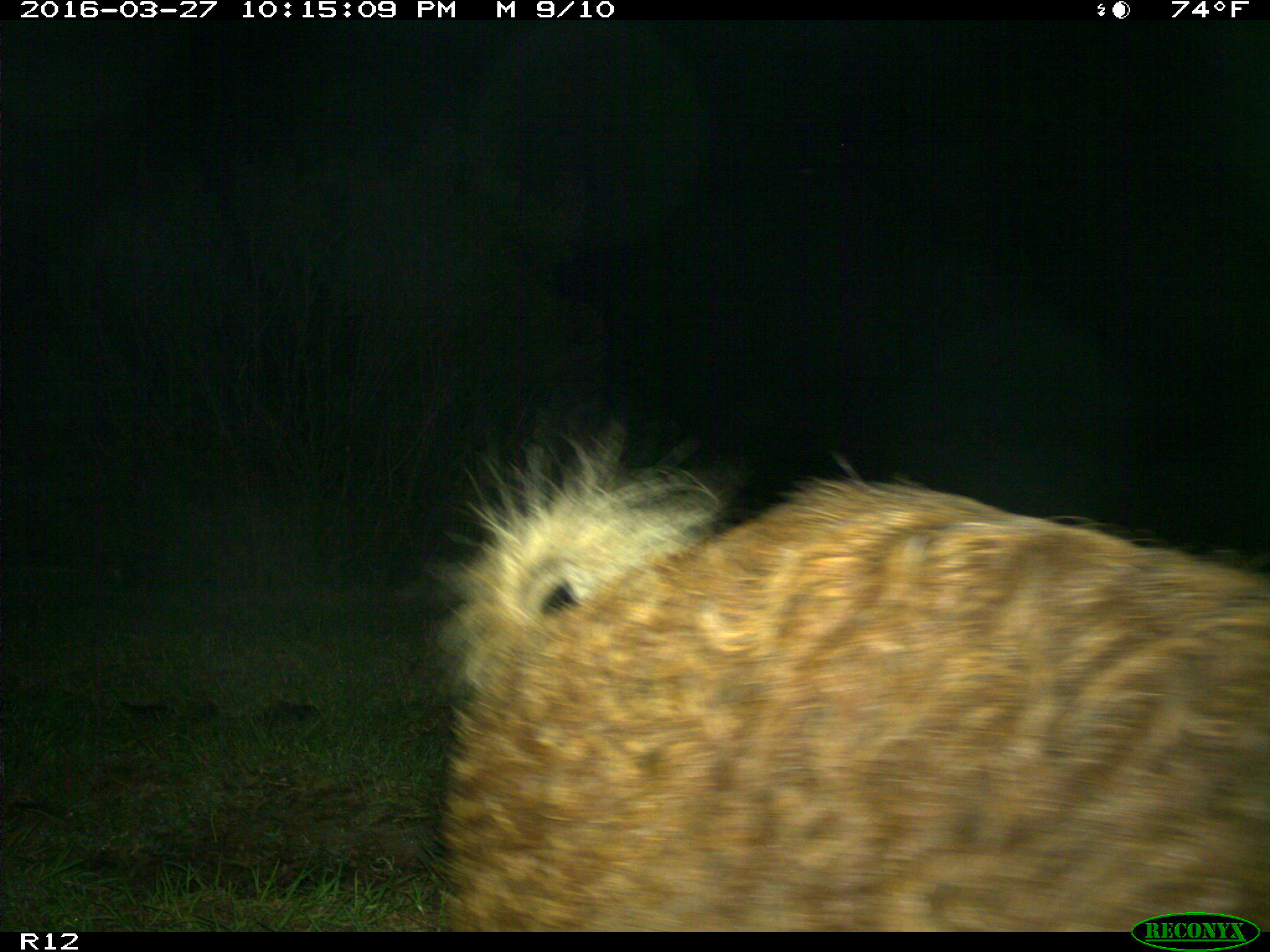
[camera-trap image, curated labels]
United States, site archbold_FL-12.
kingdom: Animalia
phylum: Chordata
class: Mammalia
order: Artiodactyla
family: Suidae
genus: Sus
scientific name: Sus scrofa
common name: wild boar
Sus scrofa (wild boar).